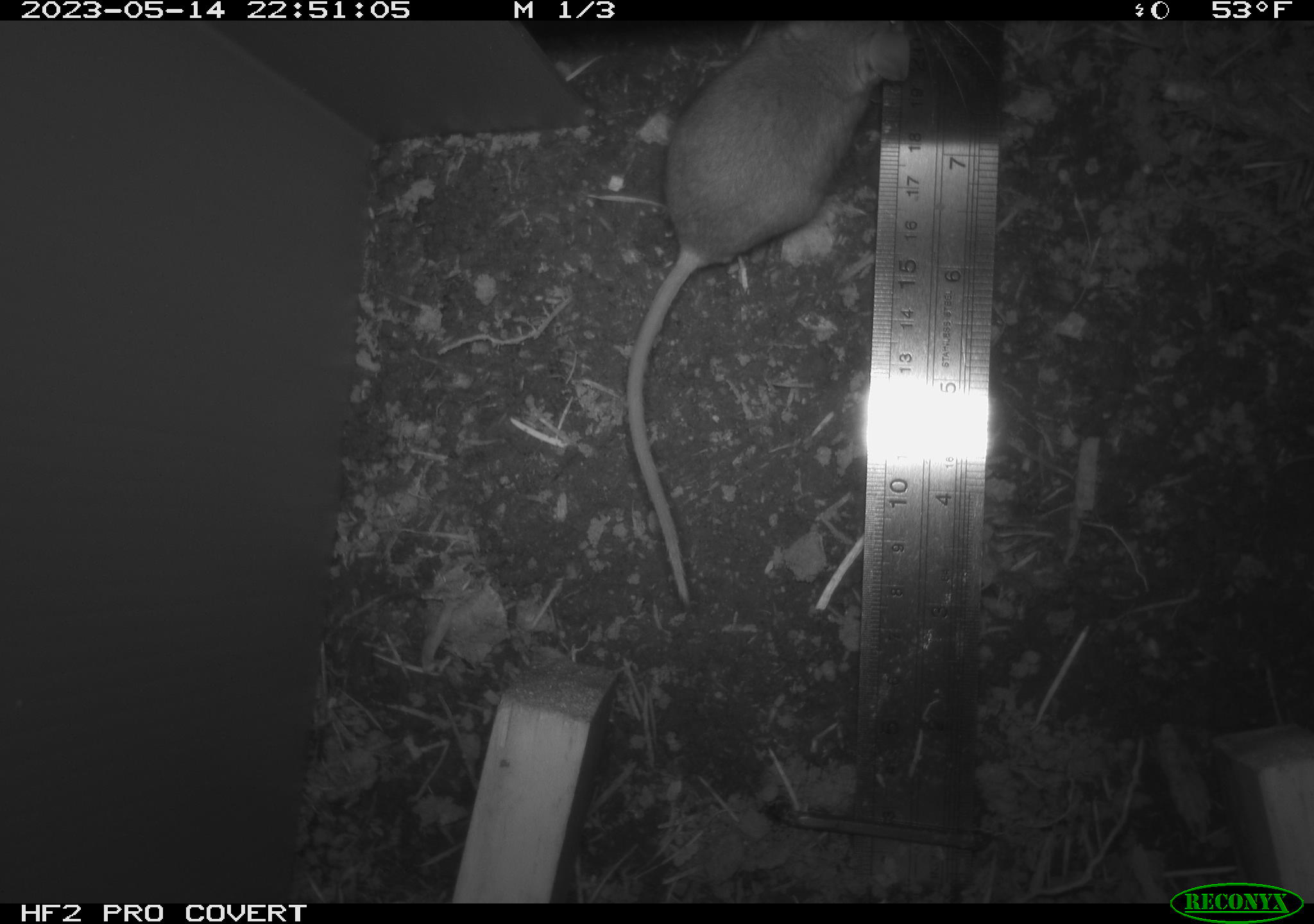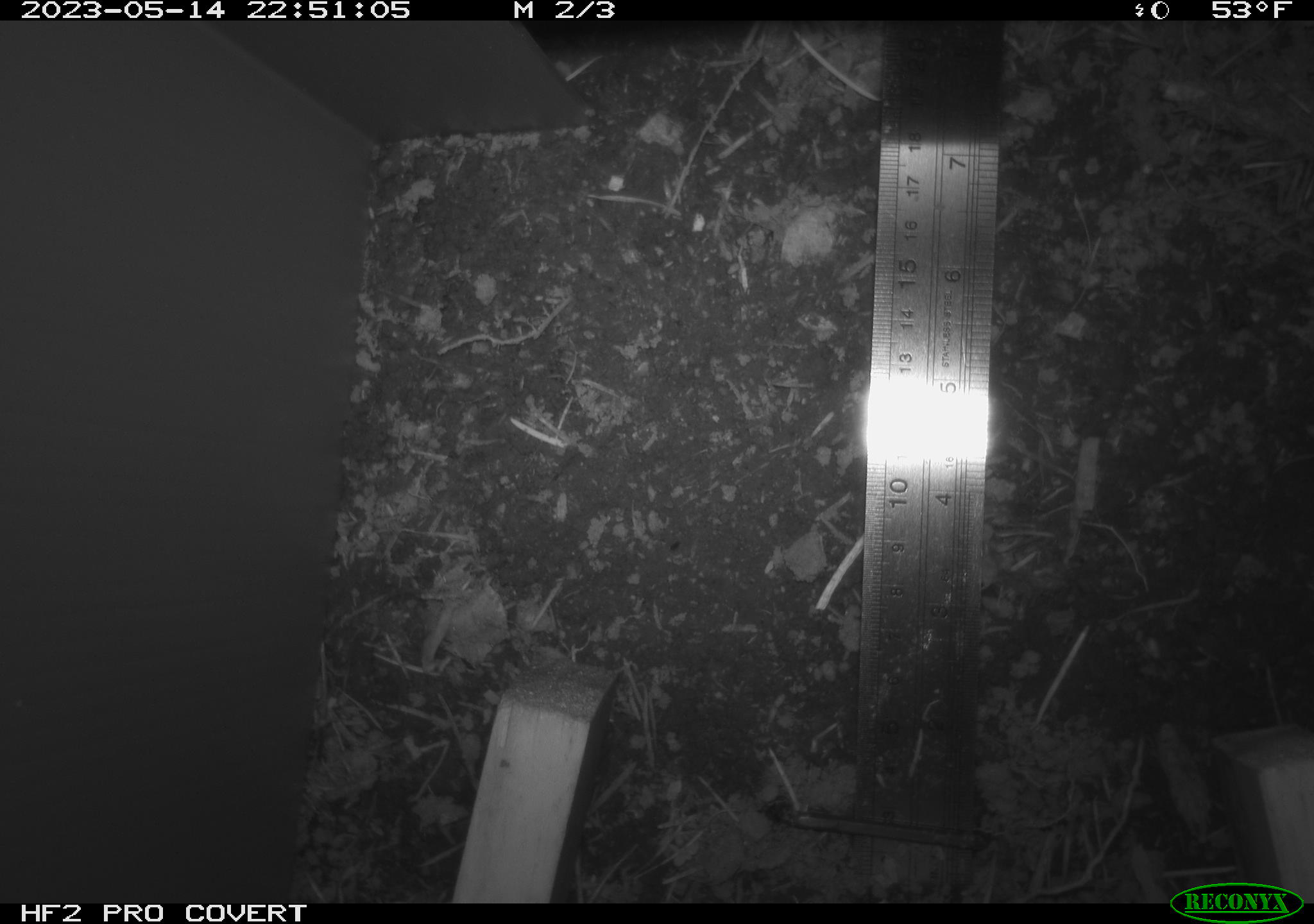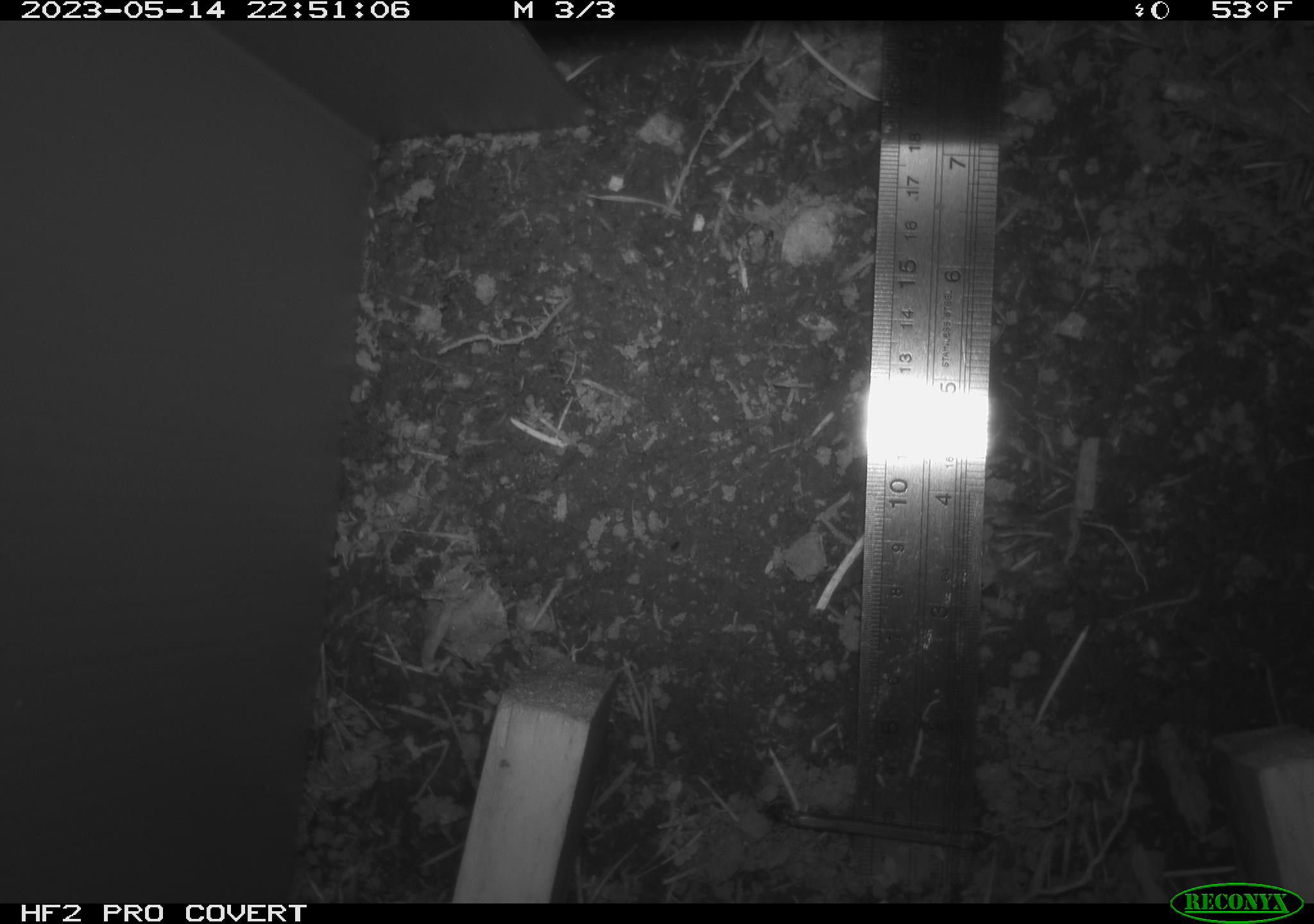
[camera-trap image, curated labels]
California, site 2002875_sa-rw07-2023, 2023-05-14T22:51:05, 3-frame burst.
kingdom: Animalia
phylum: Chordata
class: Mammalia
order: Rodentia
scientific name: Rodentia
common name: mouse species